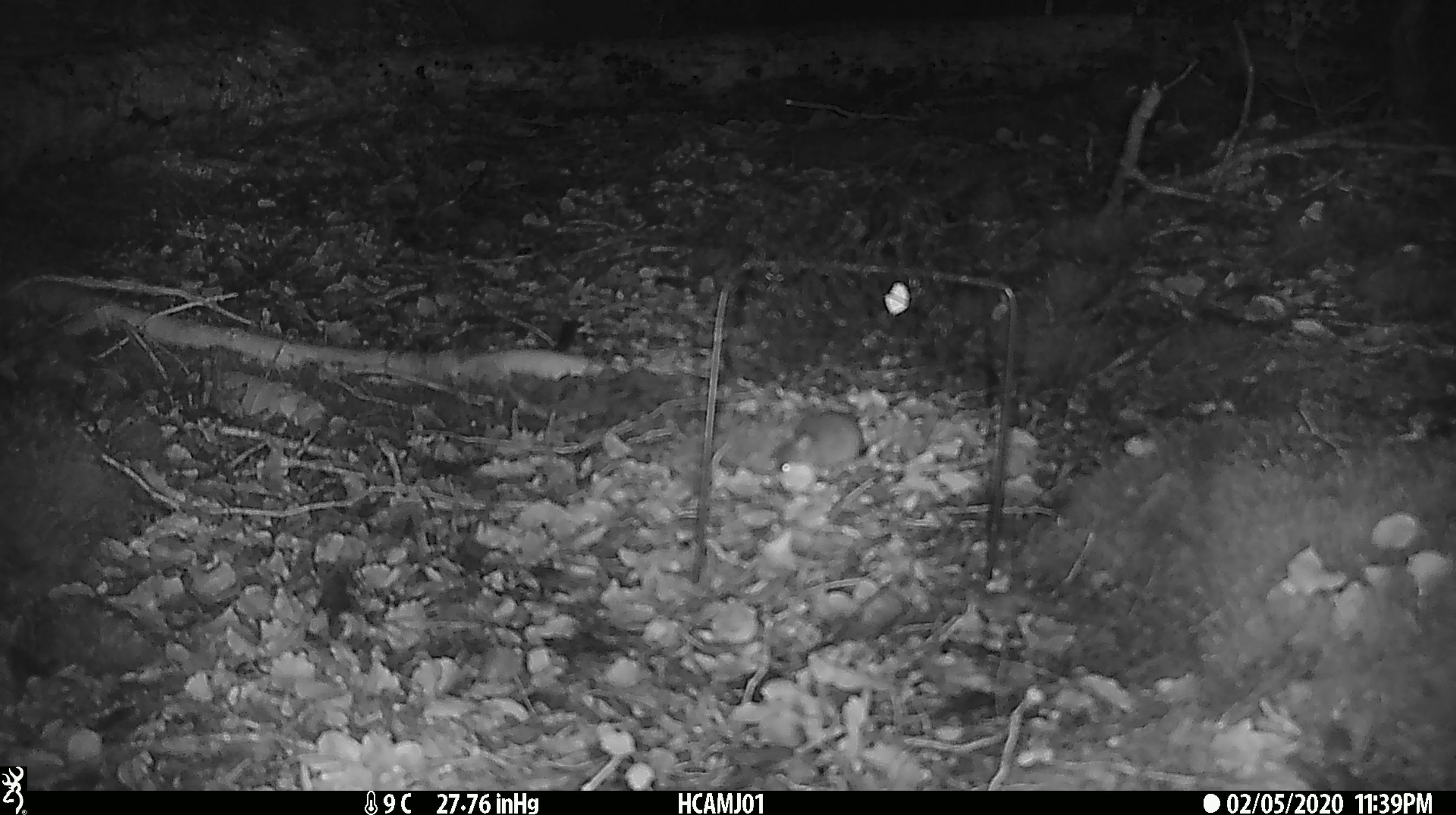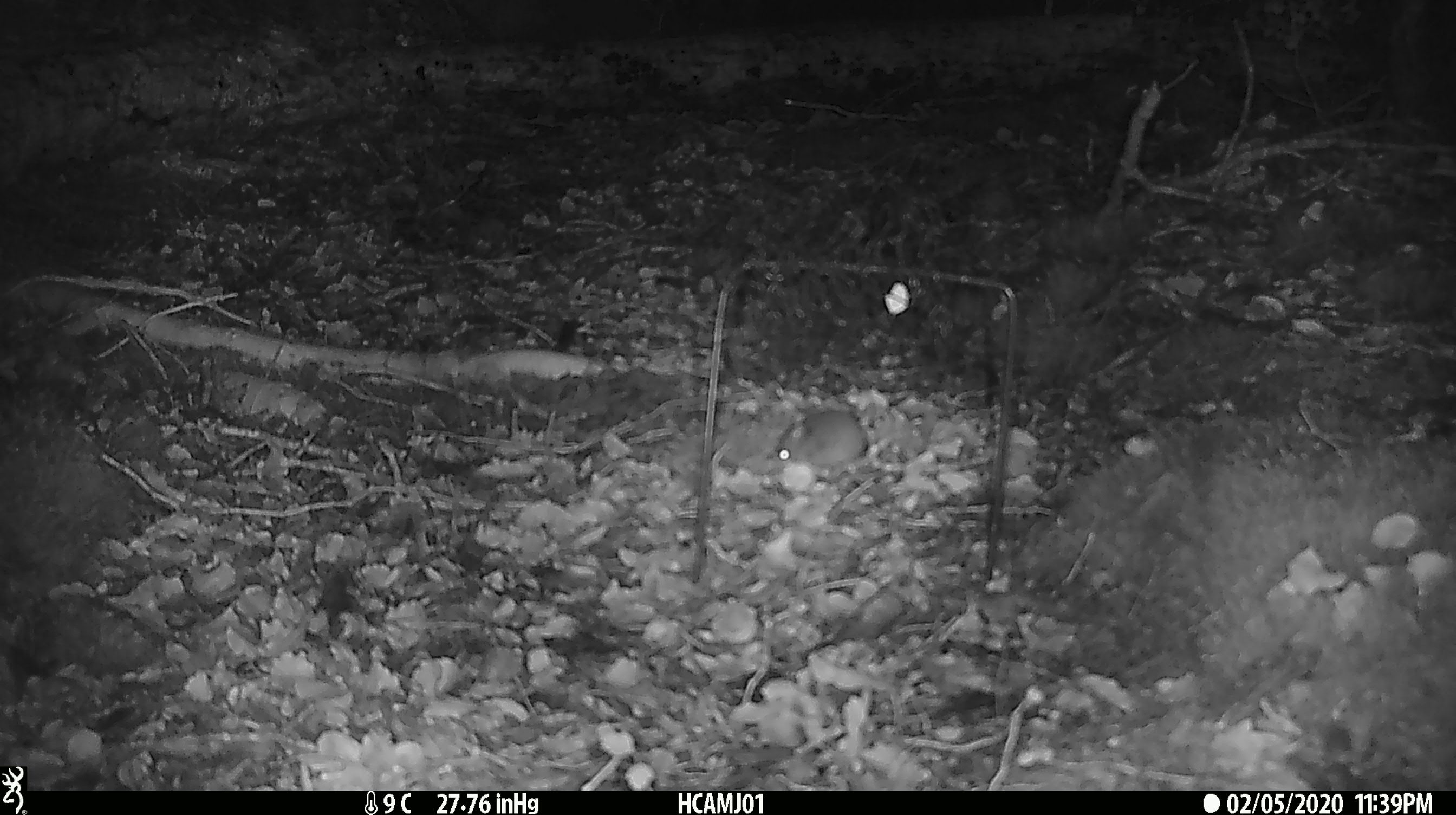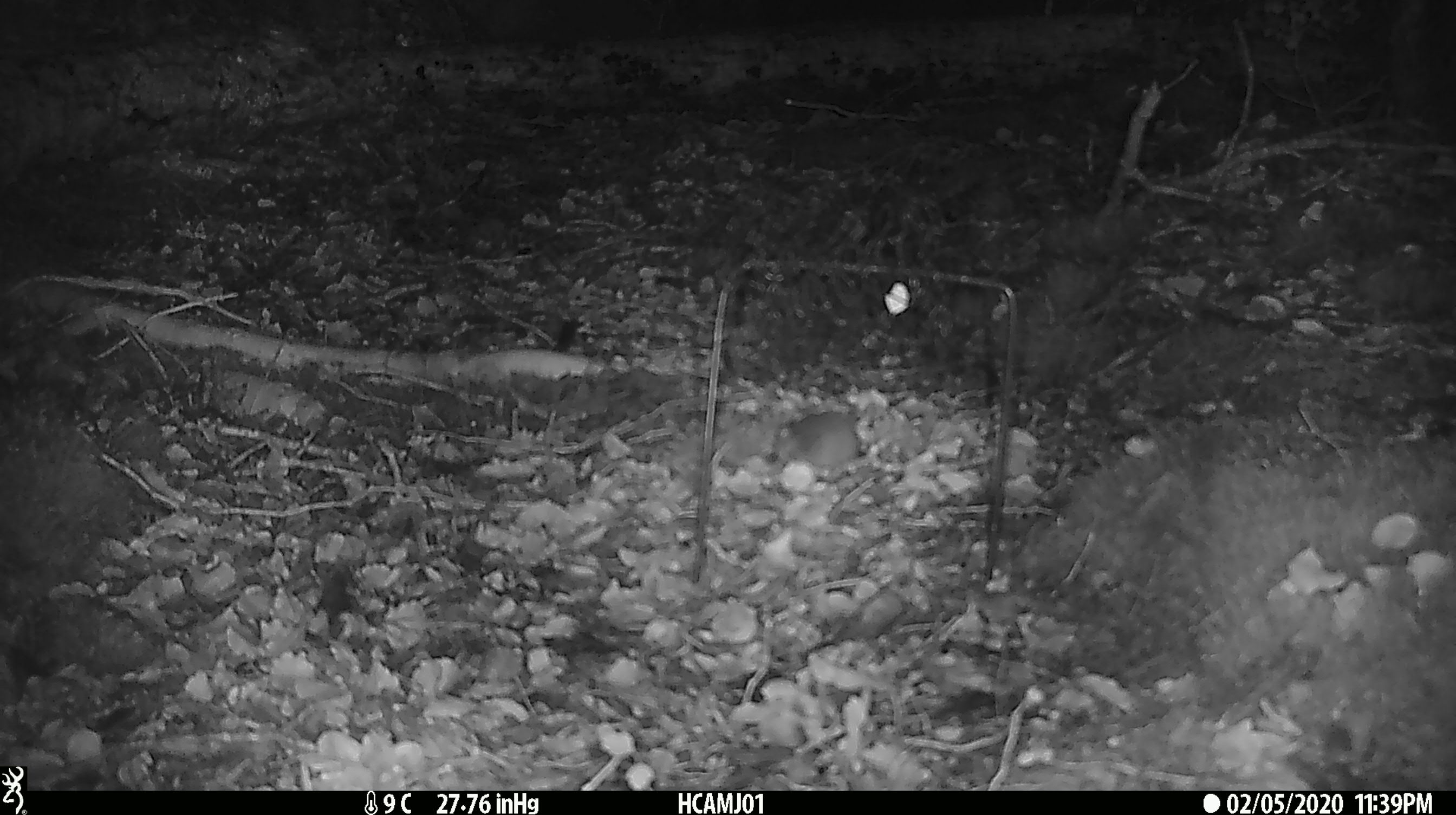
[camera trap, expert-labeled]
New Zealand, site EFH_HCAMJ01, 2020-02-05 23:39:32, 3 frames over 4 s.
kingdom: Animalia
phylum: Chordata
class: Mammalia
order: Rodentia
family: Muridae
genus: Mus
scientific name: Mus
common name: mouse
Mouse (Mus).